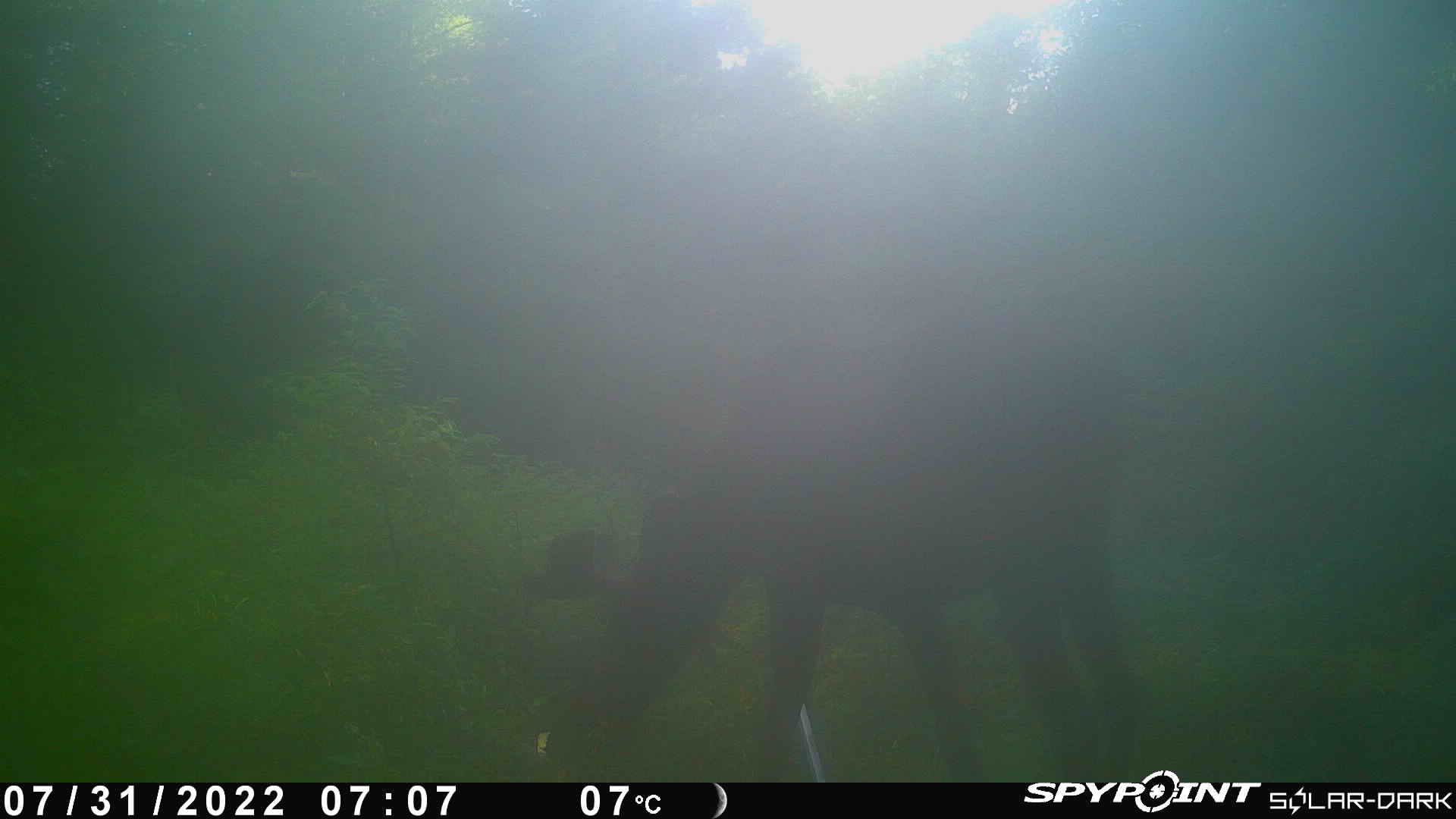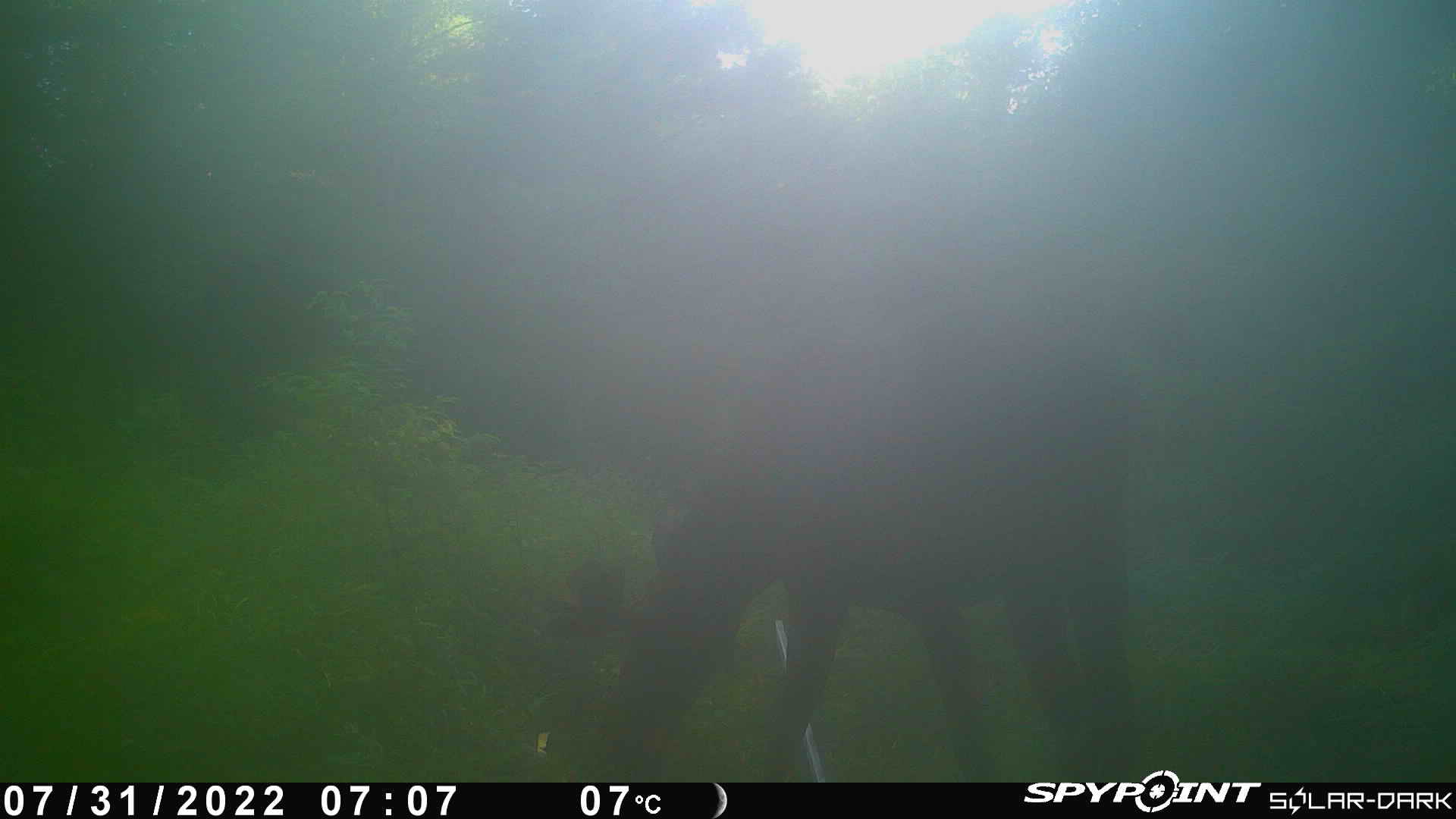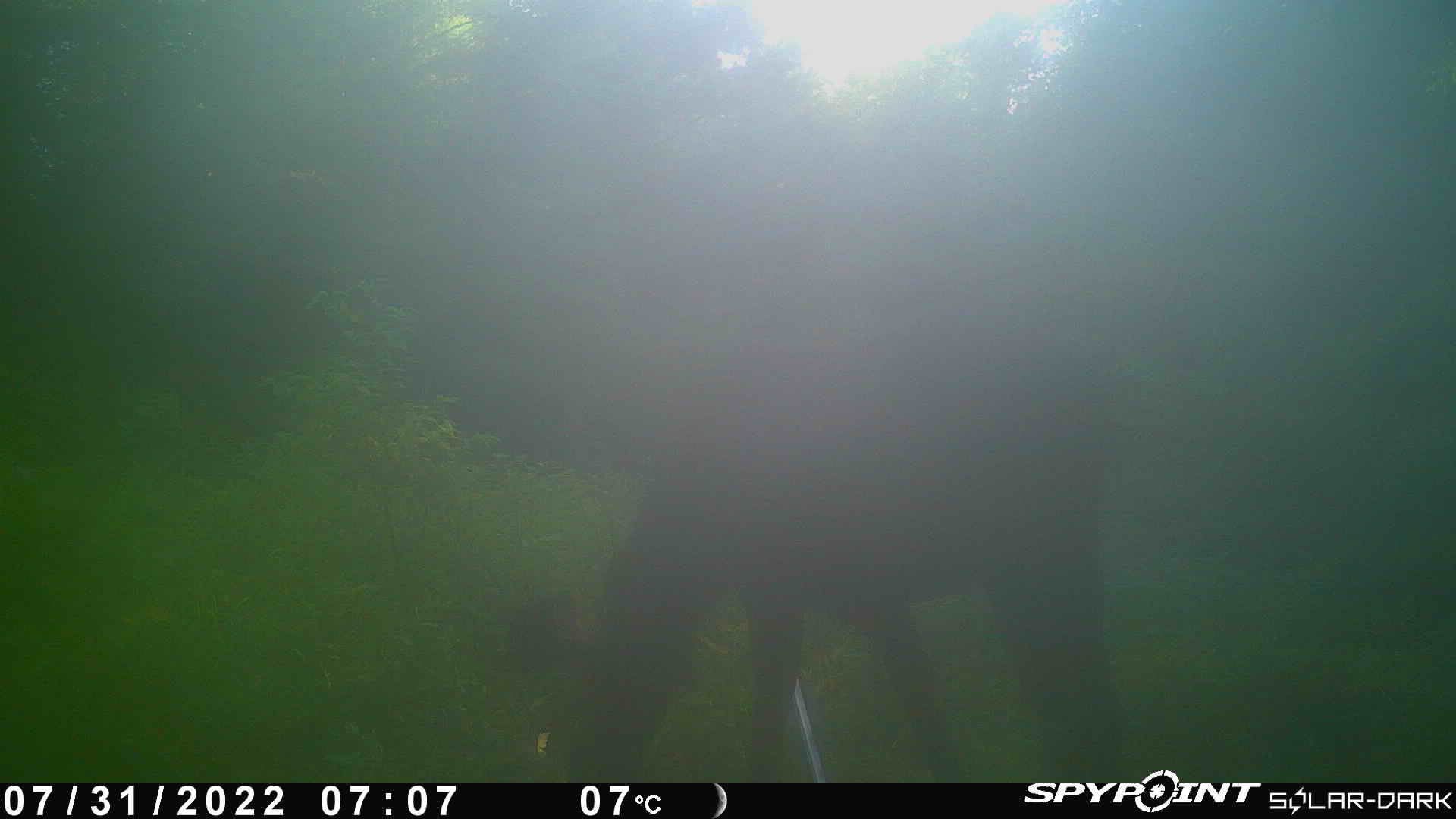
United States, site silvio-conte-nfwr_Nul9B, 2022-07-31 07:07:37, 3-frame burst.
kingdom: Animalia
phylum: Chordata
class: Mammalia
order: Artiodactyla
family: Cervidae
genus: Alces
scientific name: Alces alces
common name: moose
Moose (Alces alces).